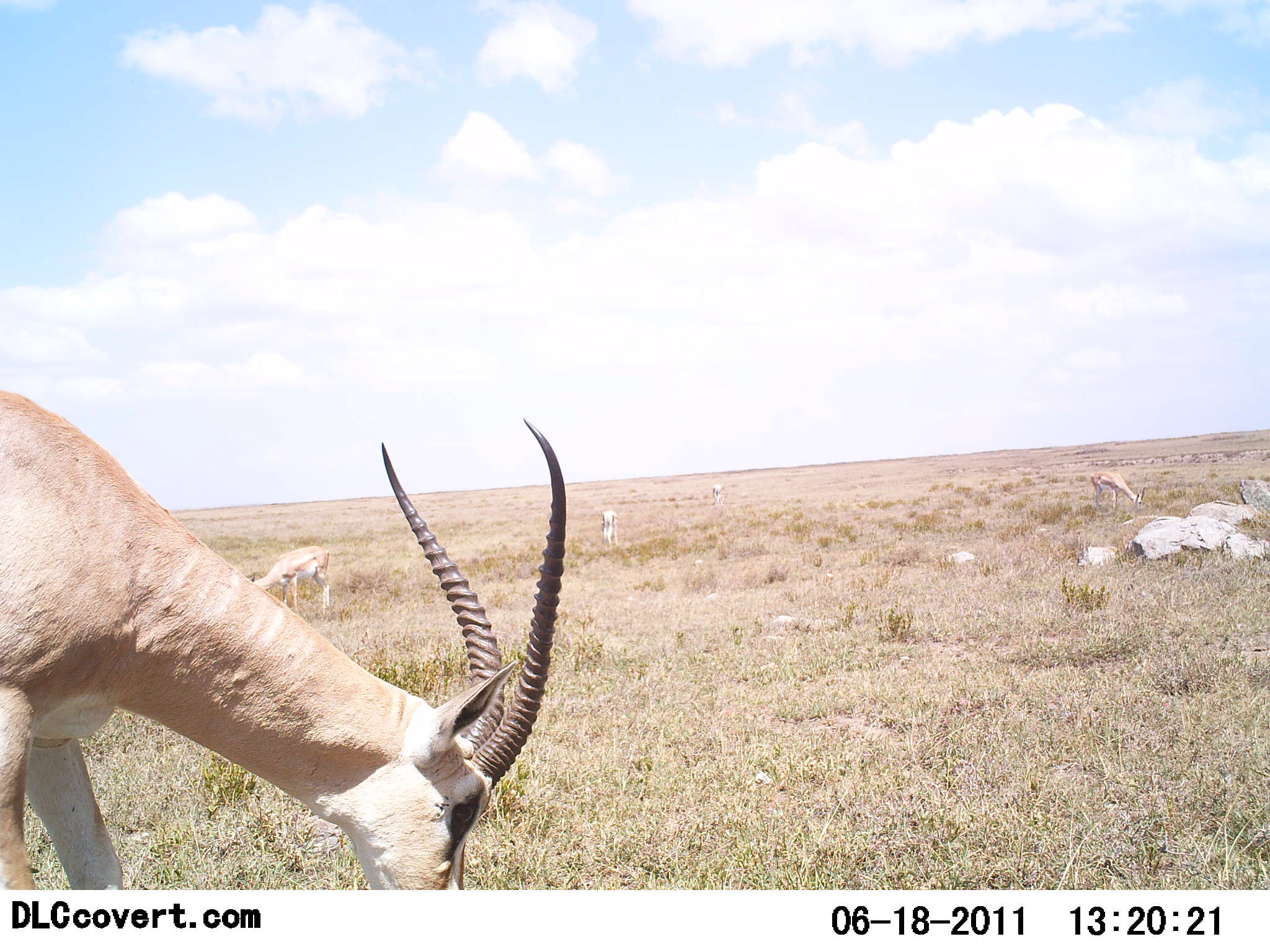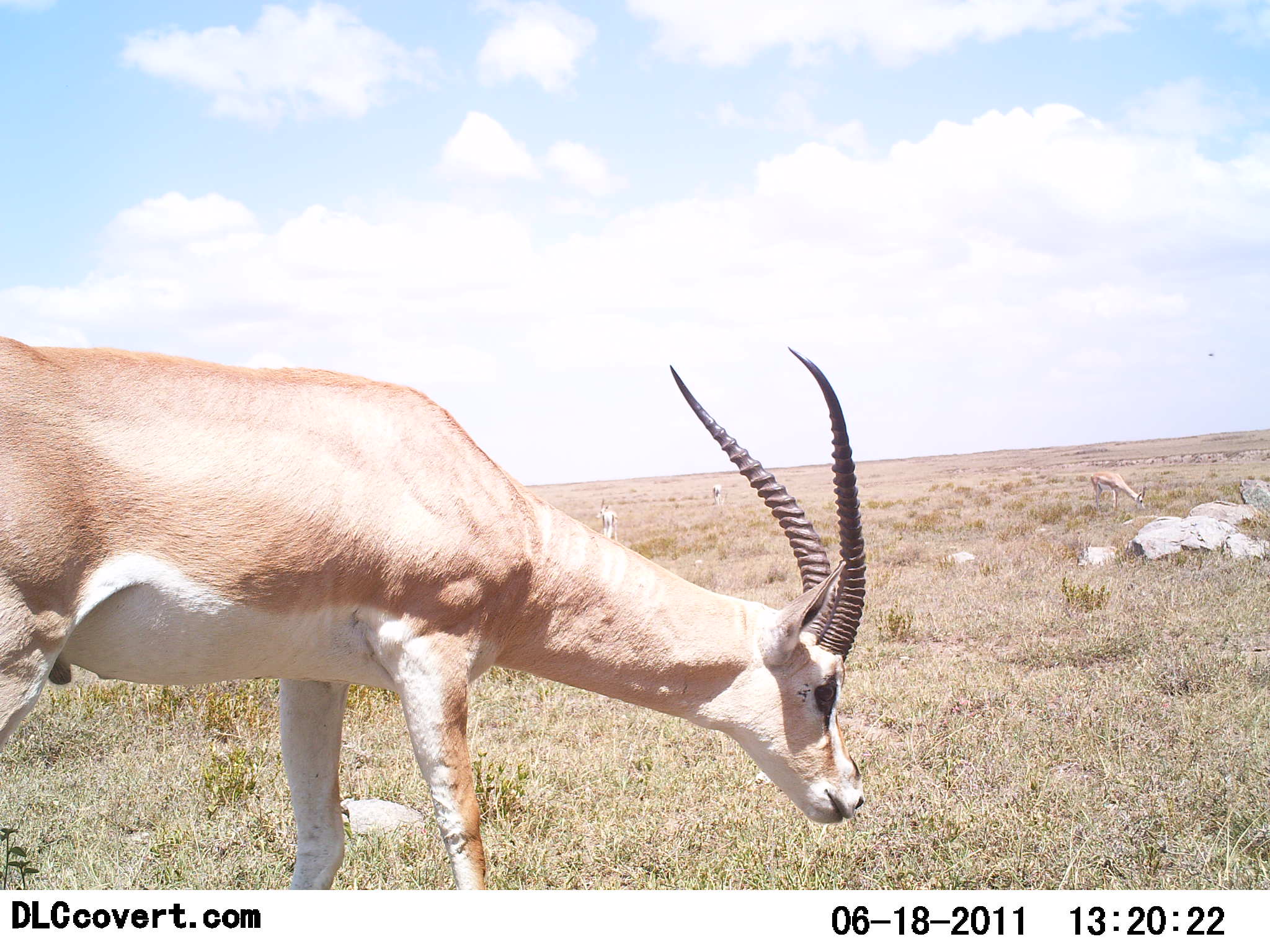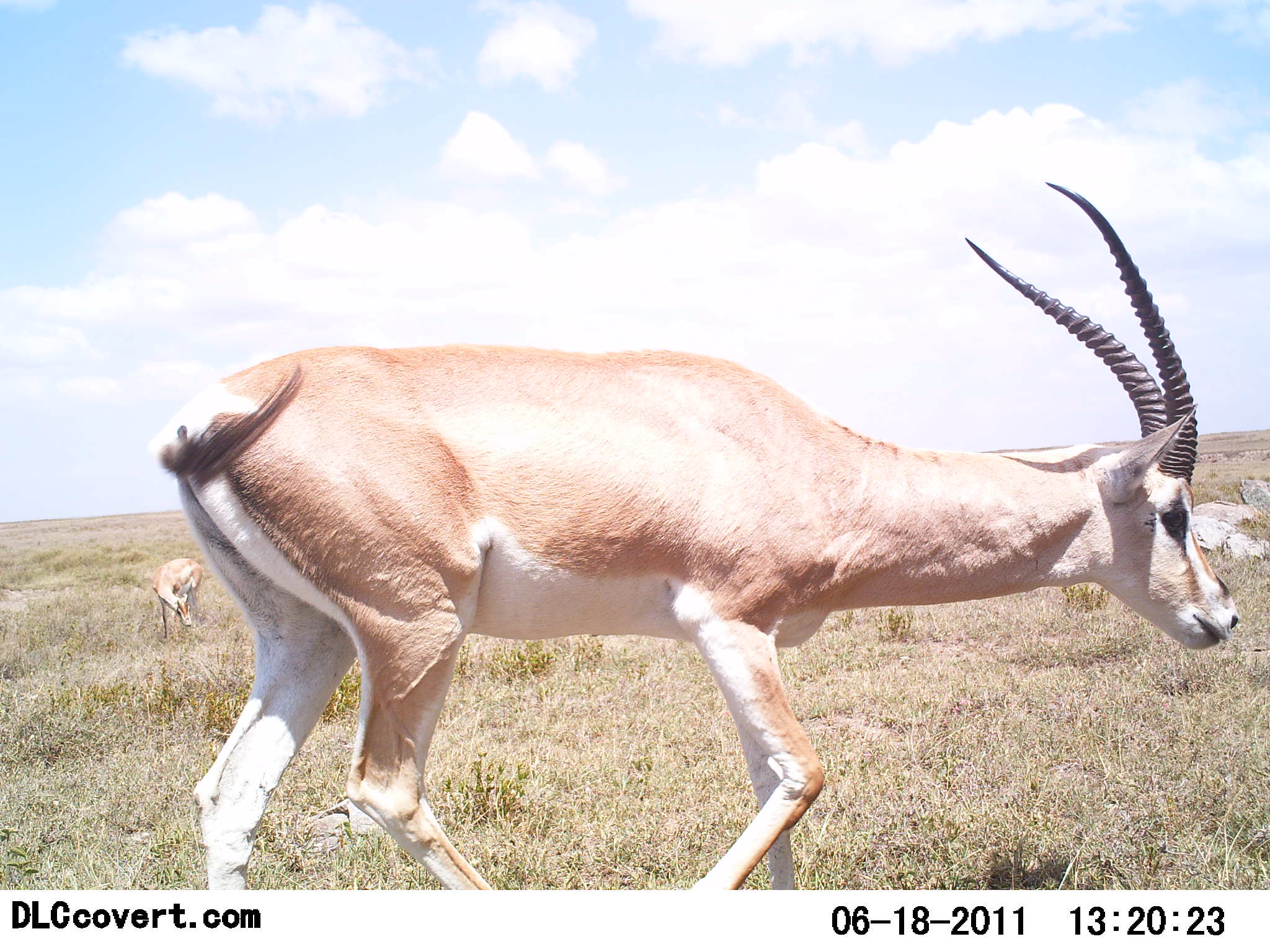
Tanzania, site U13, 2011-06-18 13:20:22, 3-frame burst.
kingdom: Animalia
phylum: Chordata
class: Mammalia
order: Artiodactyla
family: Bovidae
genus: Nanger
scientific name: Nanger granti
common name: grant's gazelle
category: gazellegrants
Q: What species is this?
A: Gazellegrants (grant's gazelle) (Nanger granti).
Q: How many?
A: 2.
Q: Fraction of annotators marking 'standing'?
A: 9%.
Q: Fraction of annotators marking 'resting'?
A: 0%.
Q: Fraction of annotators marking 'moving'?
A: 91%.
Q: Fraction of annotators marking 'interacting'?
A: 9%.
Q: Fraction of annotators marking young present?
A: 0%.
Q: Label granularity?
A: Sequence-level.